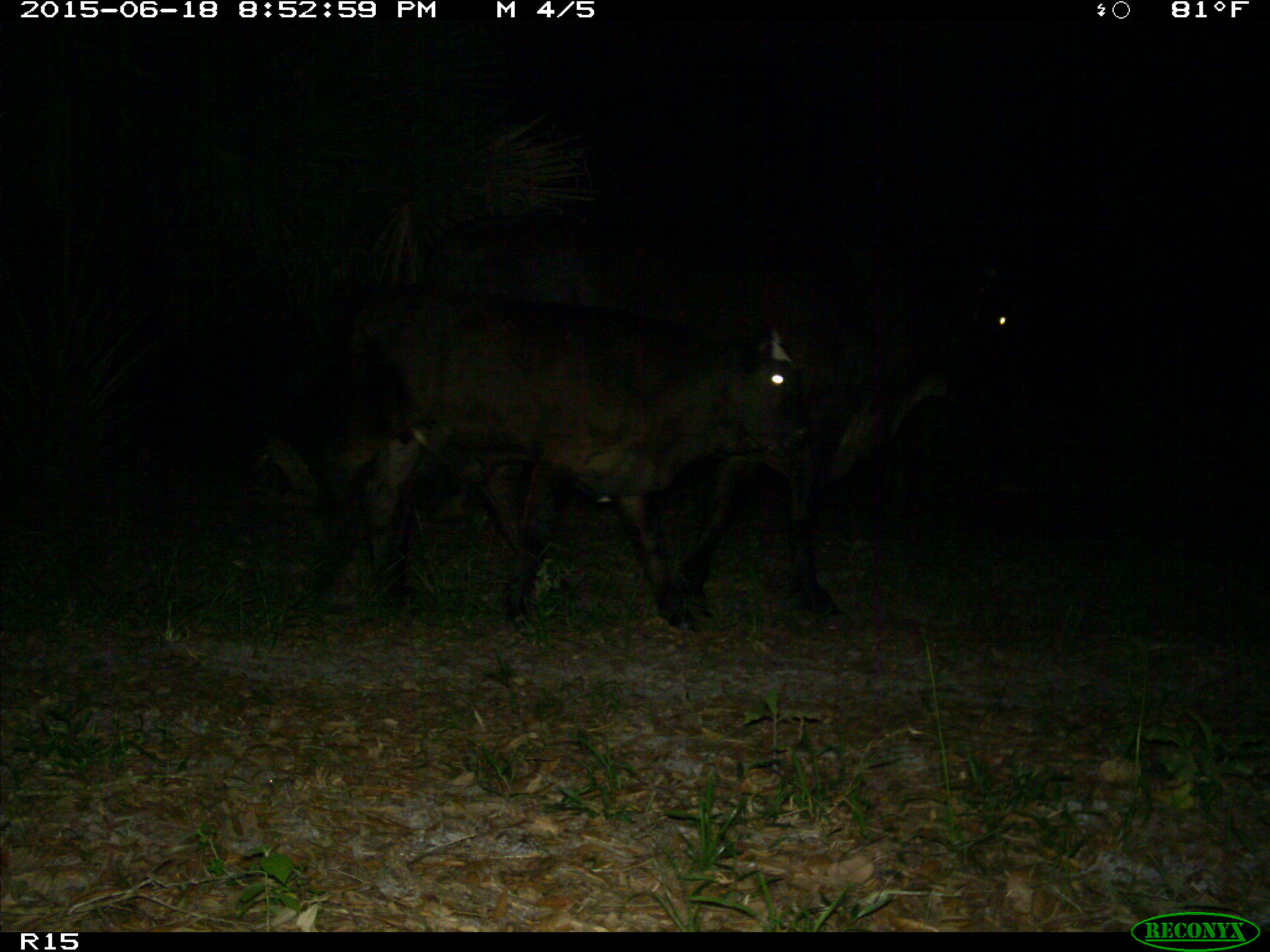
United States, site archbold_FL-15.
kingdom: Animalia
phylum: Chordata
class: Mammalia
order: Artiodactyla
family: Bovidae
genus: Bos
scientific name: Bos taurus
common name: domestic cow